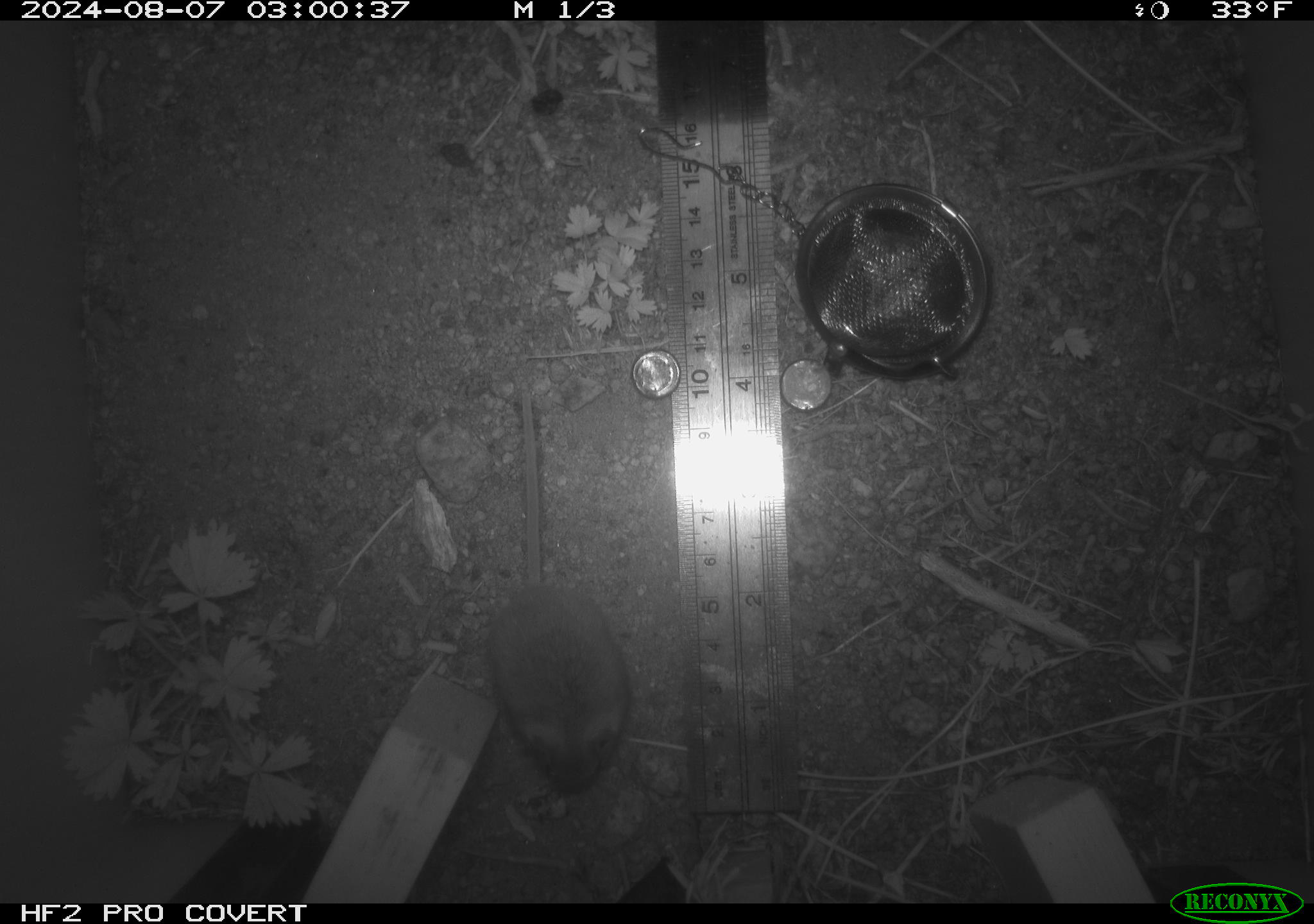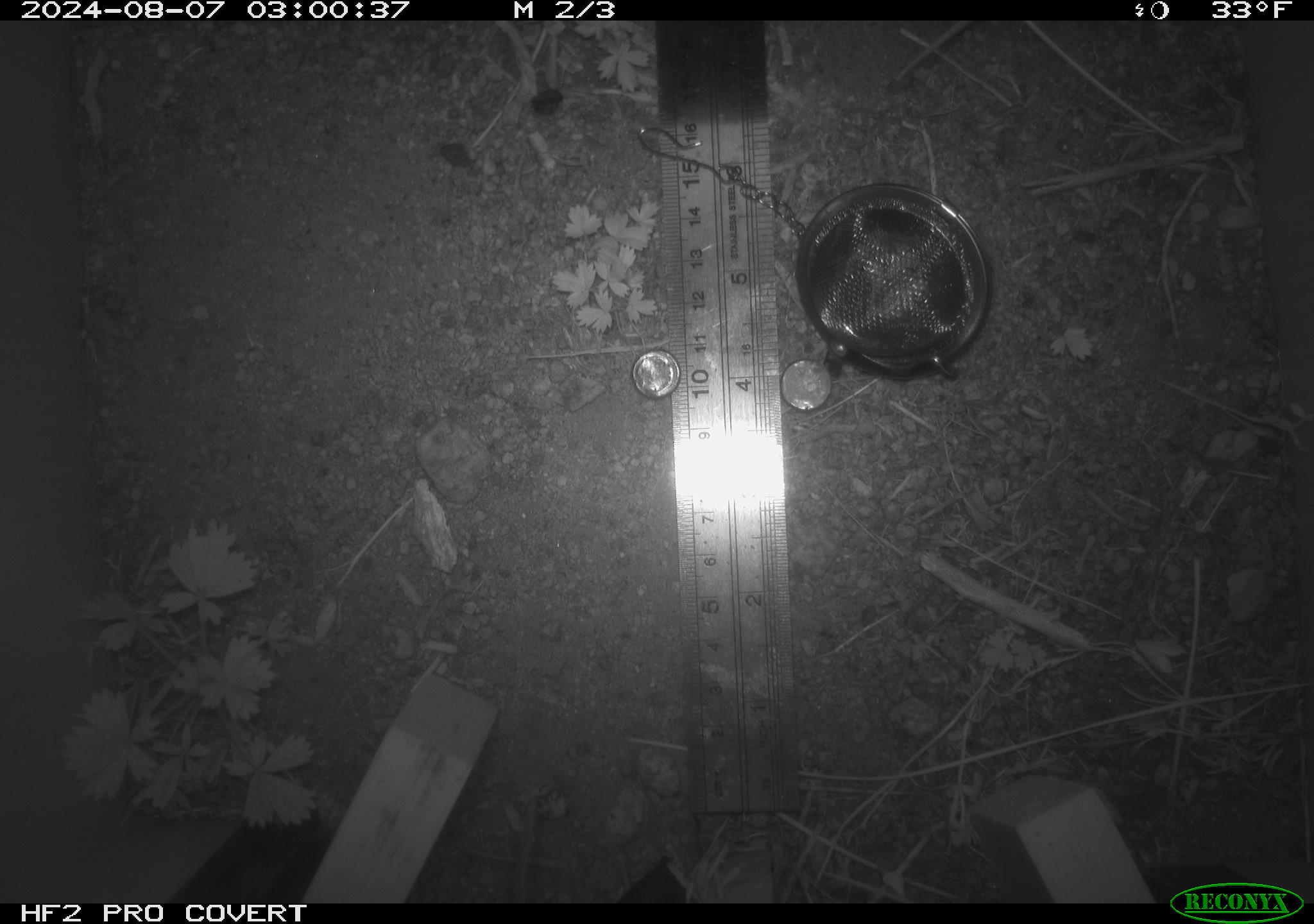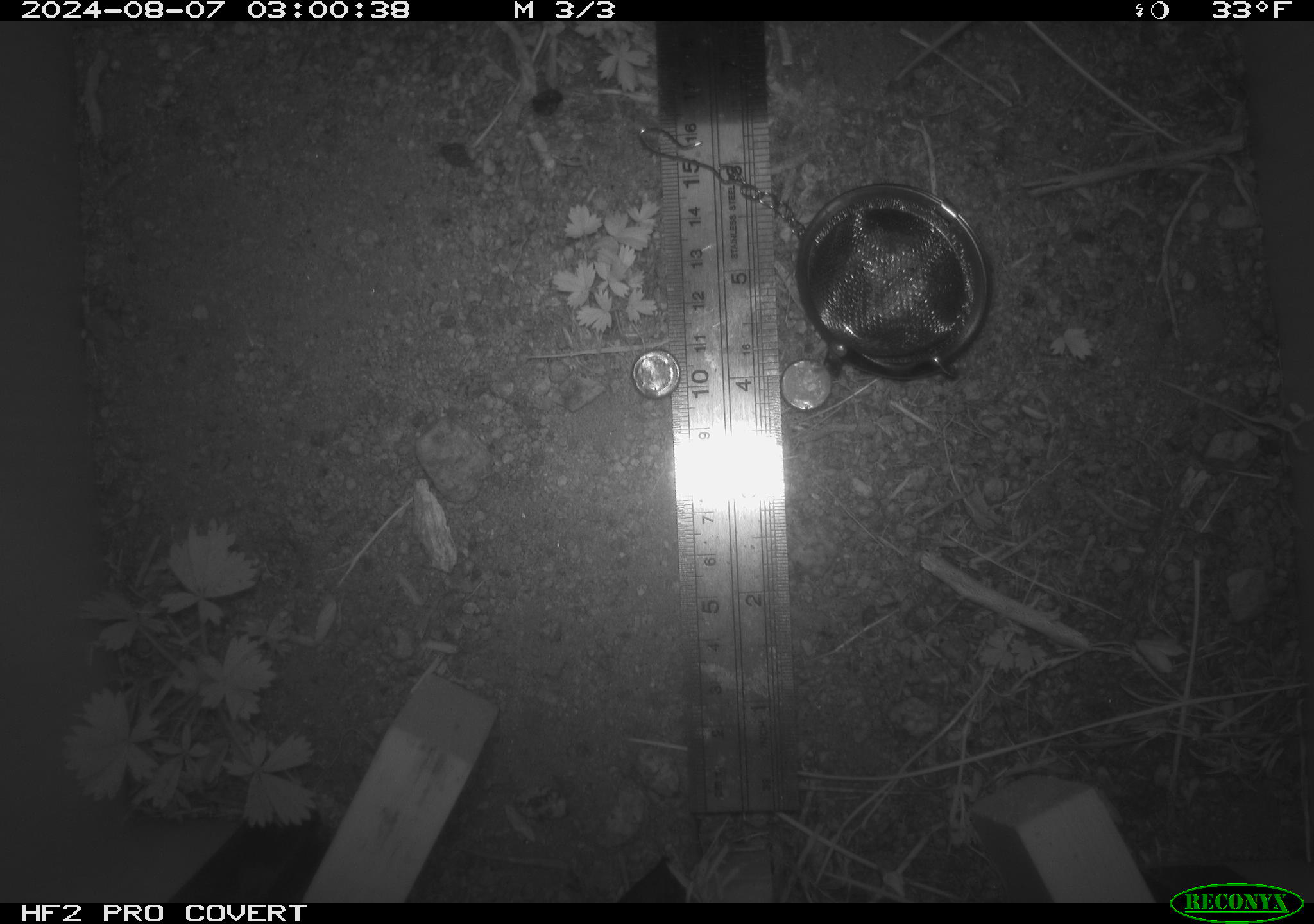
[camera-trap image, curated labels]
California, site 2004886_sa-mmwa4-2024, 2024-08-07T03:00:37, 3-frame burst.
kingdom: Animalia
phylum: Chordata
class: Mammalia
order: Rodentia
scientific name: Rodentia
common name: mouse species